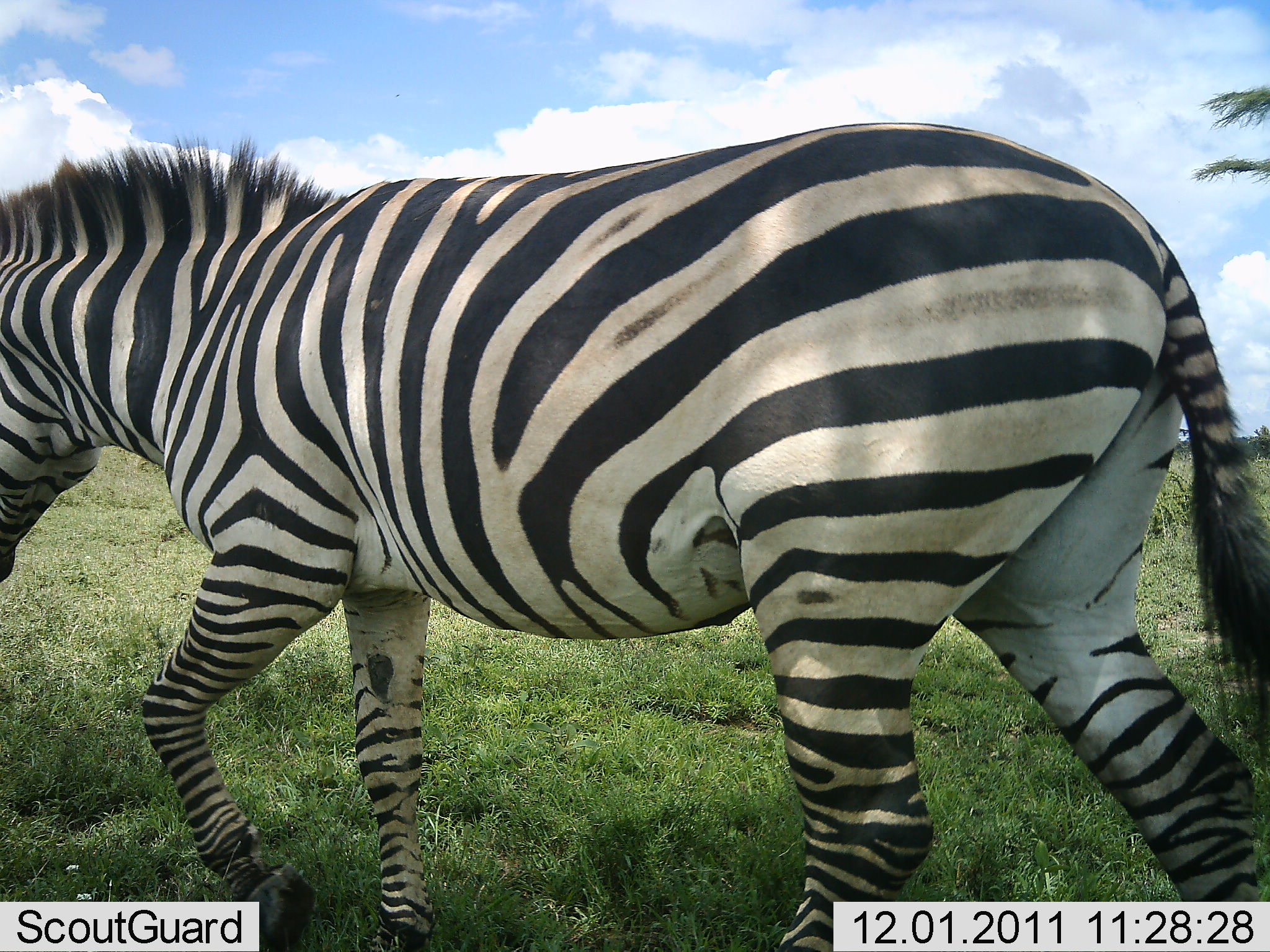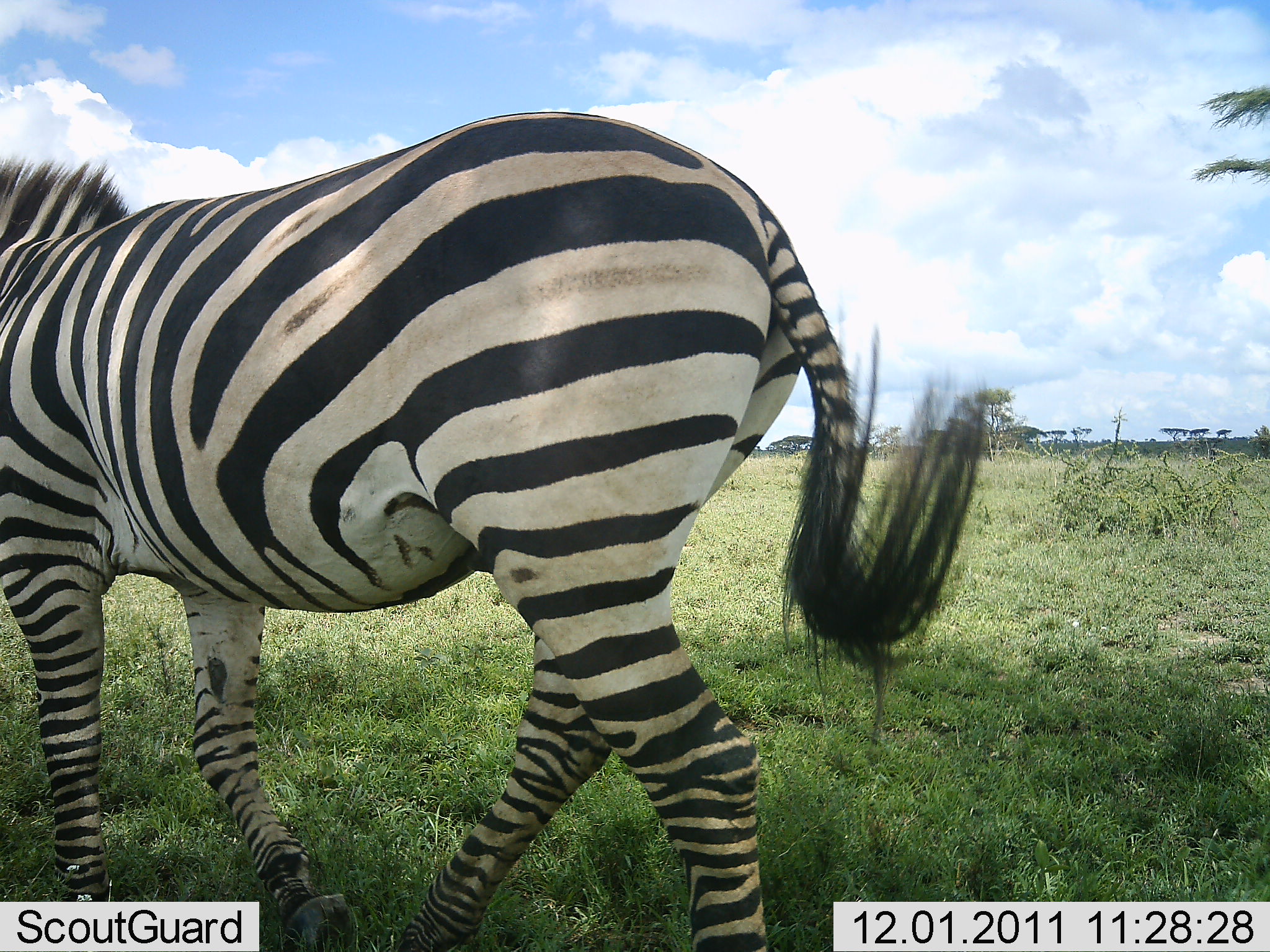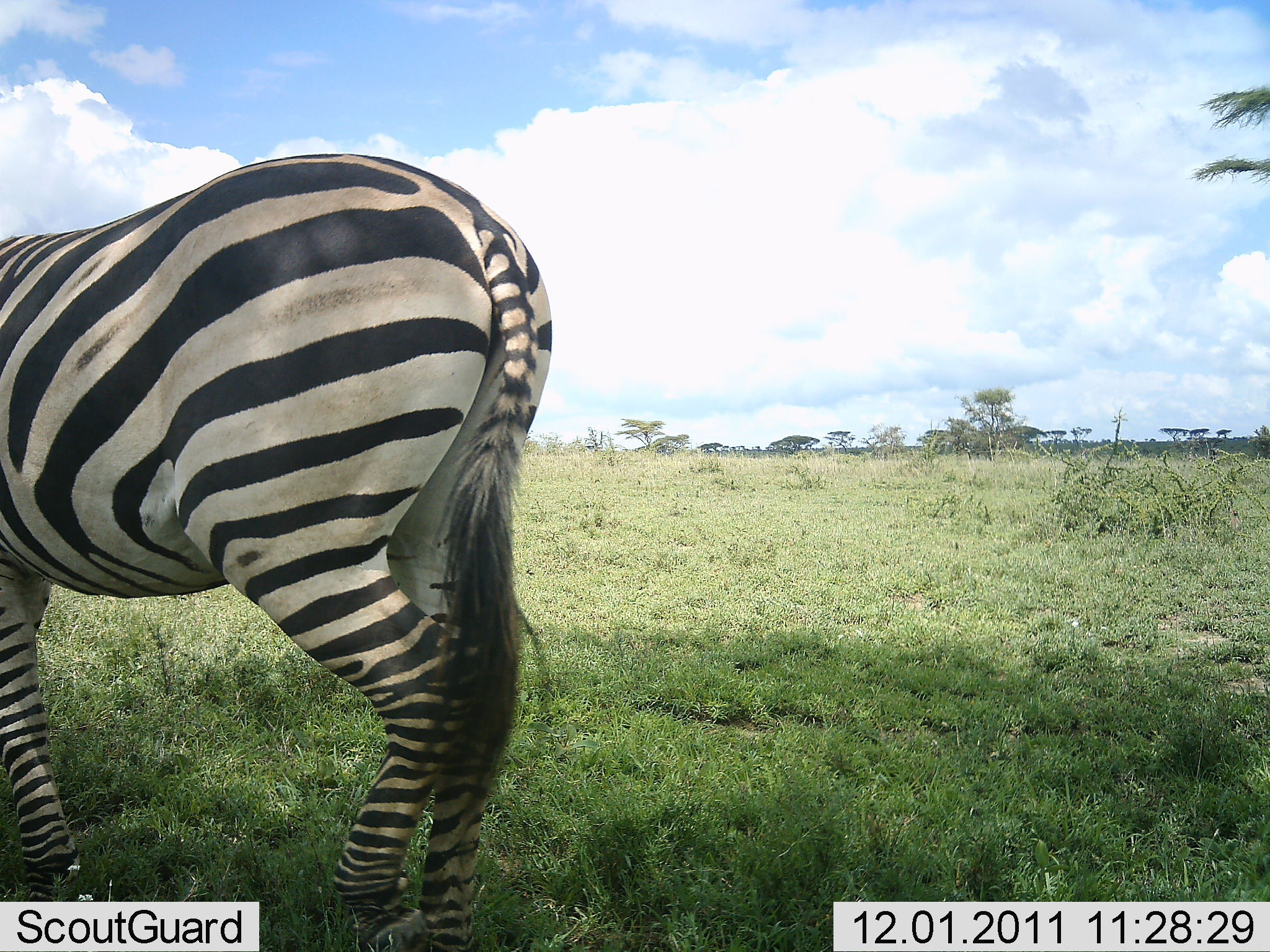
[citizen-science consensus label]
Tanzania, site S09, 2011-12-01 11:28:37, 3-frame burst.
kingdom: Animalia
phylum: Chordata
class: Mammalia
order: Perissodactyla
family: Equidae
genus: Equus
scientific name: Equus quagga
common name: plains zebra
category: zebra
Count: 1.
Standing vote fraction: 43%.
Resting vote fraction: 7%.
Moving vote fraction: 57%.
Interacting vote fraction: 0%.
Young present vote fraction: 0%.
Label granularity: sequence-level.